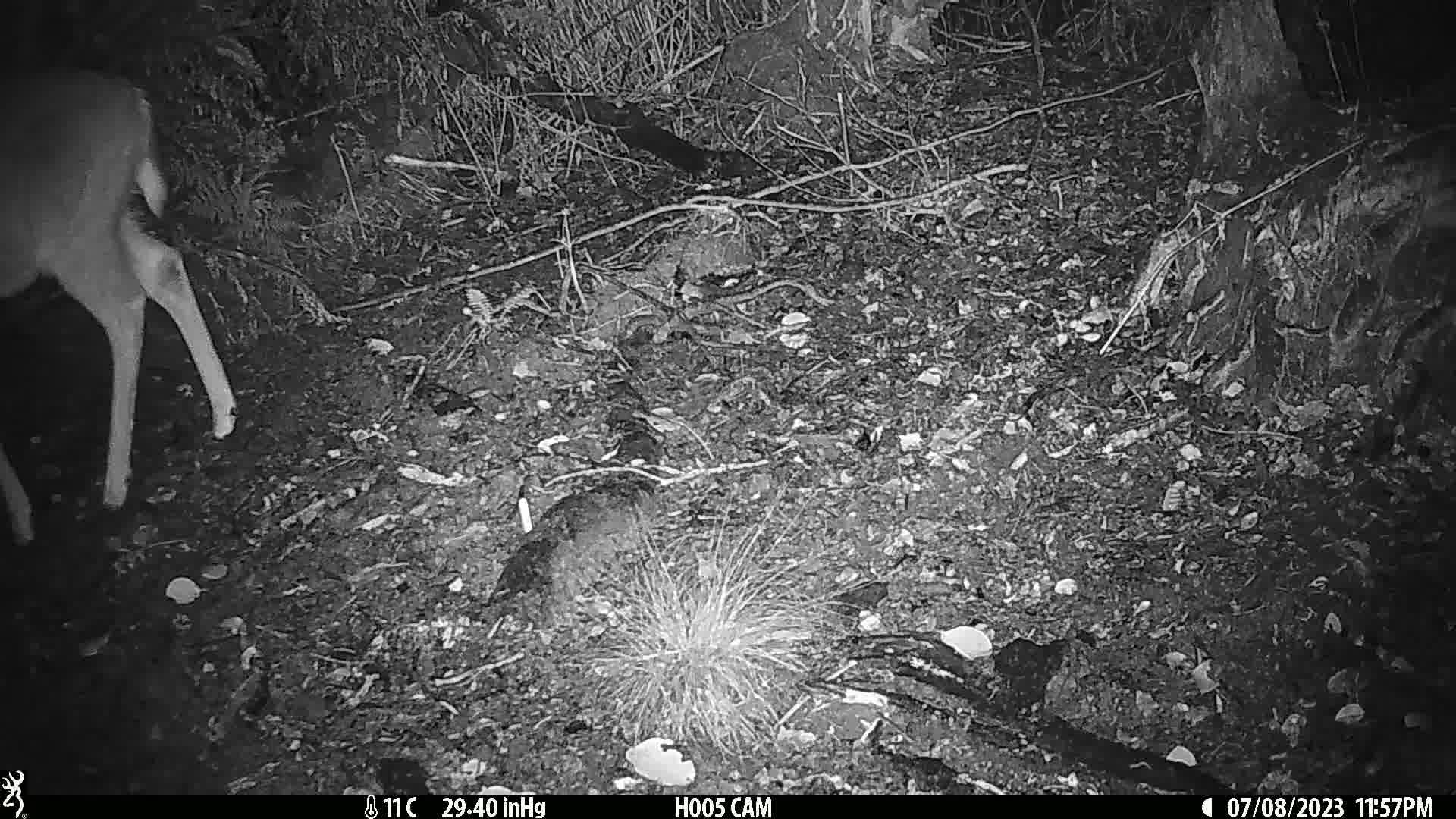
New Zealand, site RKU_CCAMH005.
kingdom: Animalia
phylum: Chordata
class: Mammalia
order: Artiodactyla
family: Cervidae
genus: Odocoileus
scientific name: Odocoileus virginianus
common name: white-tailed deer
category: white tailed deer